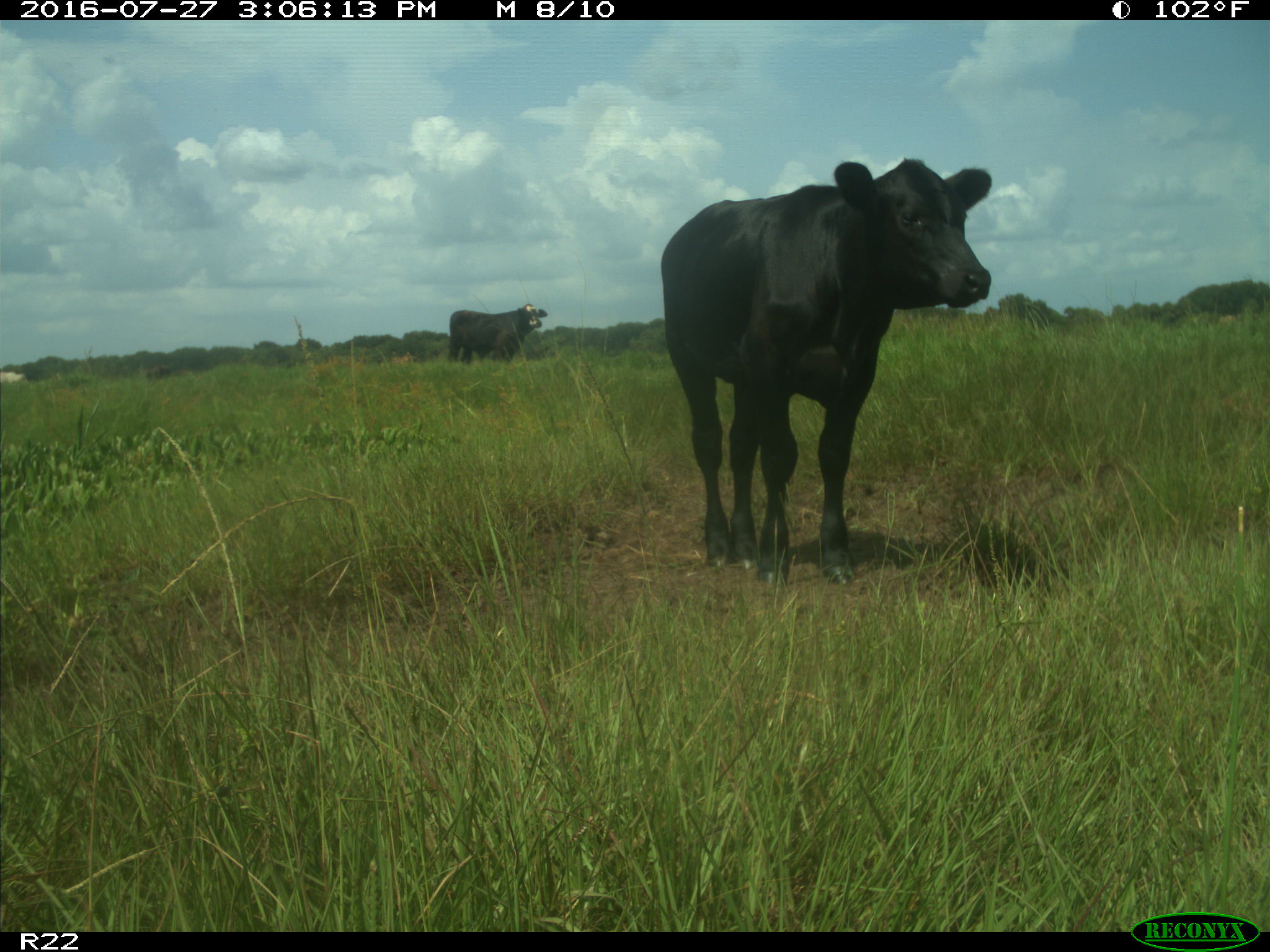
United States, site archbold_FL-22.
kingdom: Animalia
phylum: Chordata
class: Mammalia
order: Artiodactyla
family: Bovidae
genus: Bos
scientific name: Bos taurus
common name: domestic cow